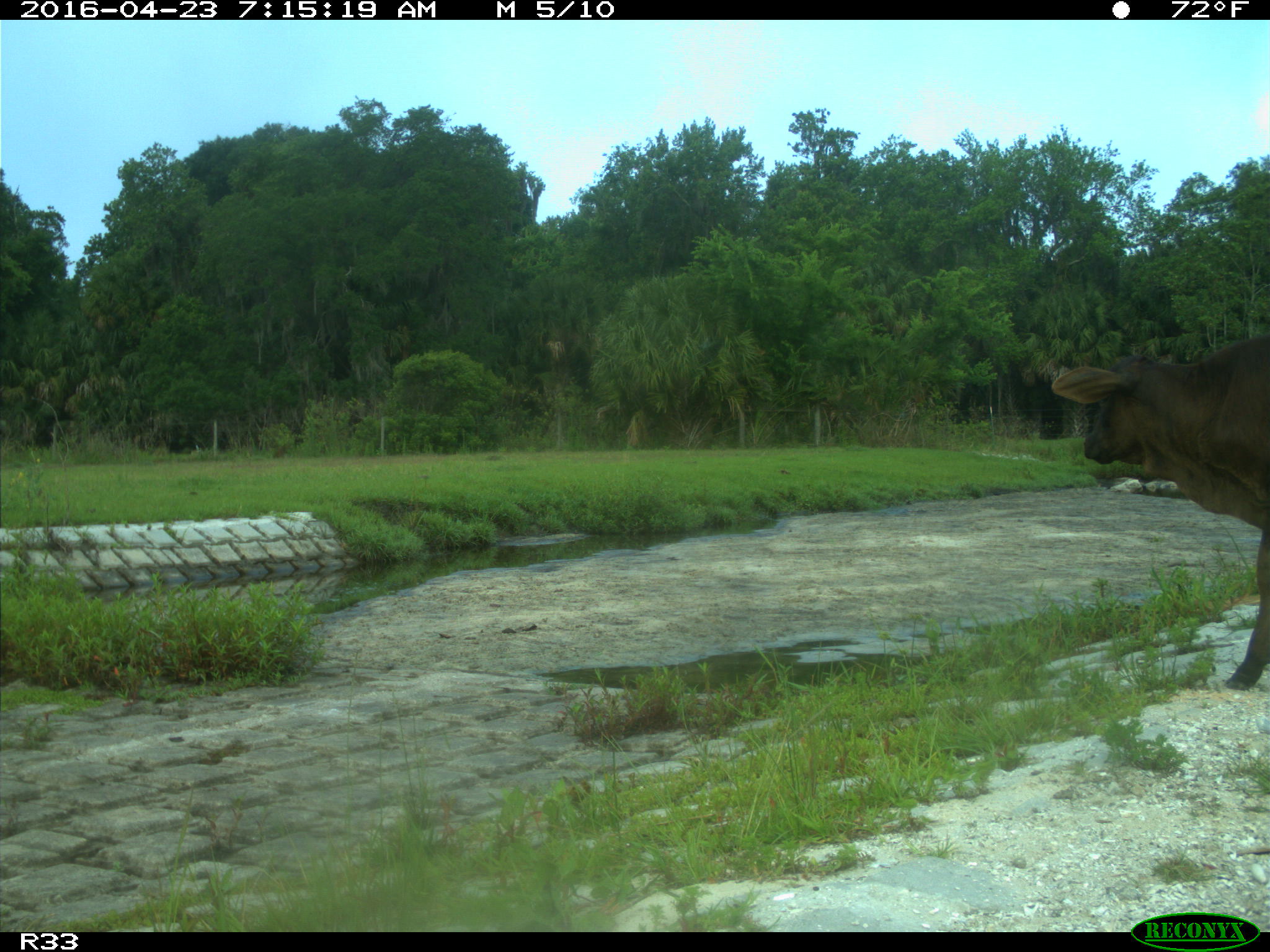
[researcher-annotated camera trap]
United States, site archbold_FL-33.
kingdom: Animalia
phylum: Chordata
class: Mammalia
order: Artiodactyla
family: Bovidae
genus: Bos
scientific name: Bos taurus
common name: domestic cow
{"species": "Bos taurus (domestic cow)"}